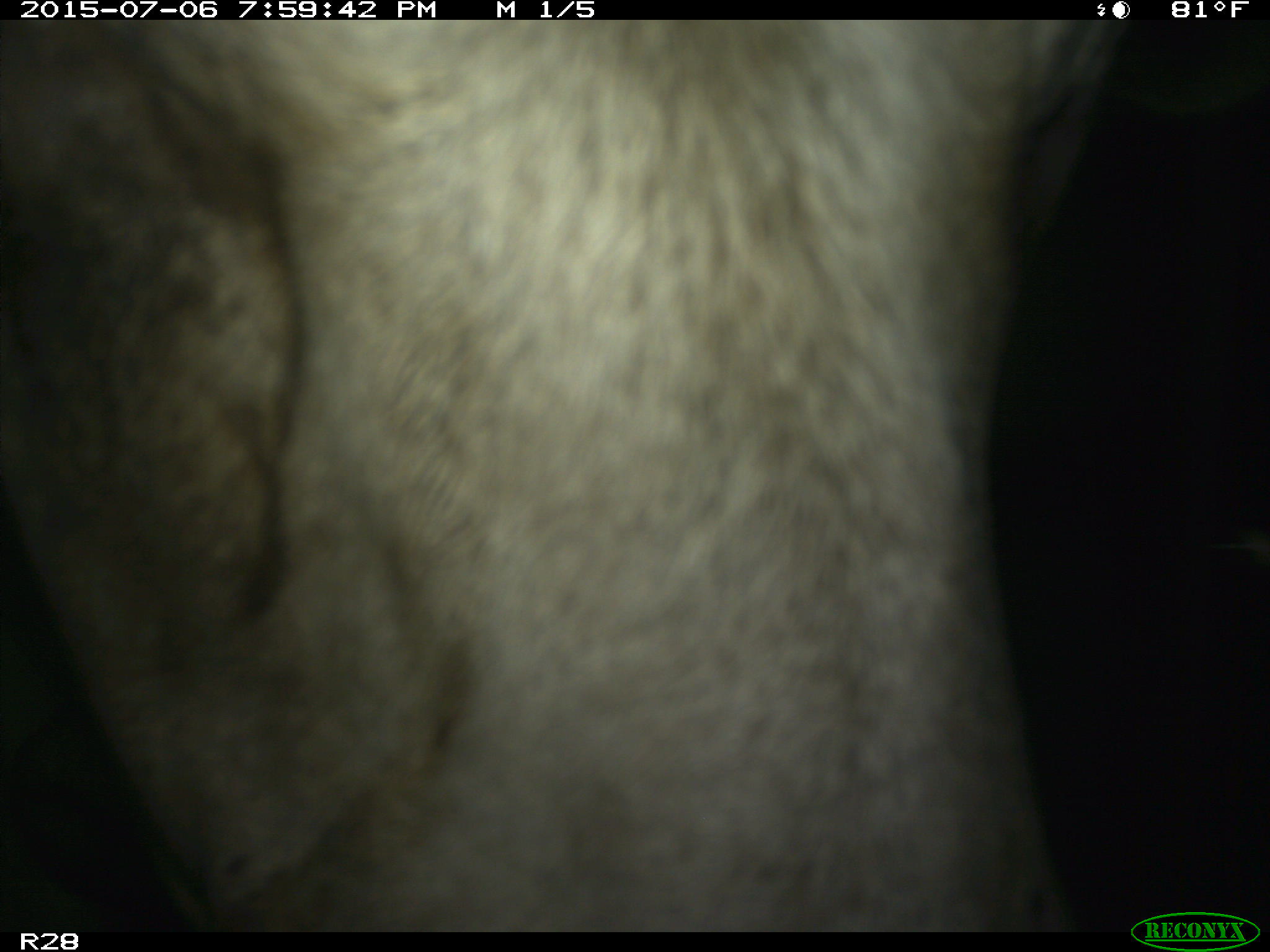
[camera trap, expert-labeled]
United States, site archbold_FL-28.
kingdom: Animalia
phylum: Chordata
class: Mammalia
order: Artiodactyla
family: Bovidae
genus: Bos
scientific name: Bos taurus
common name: domestic cow